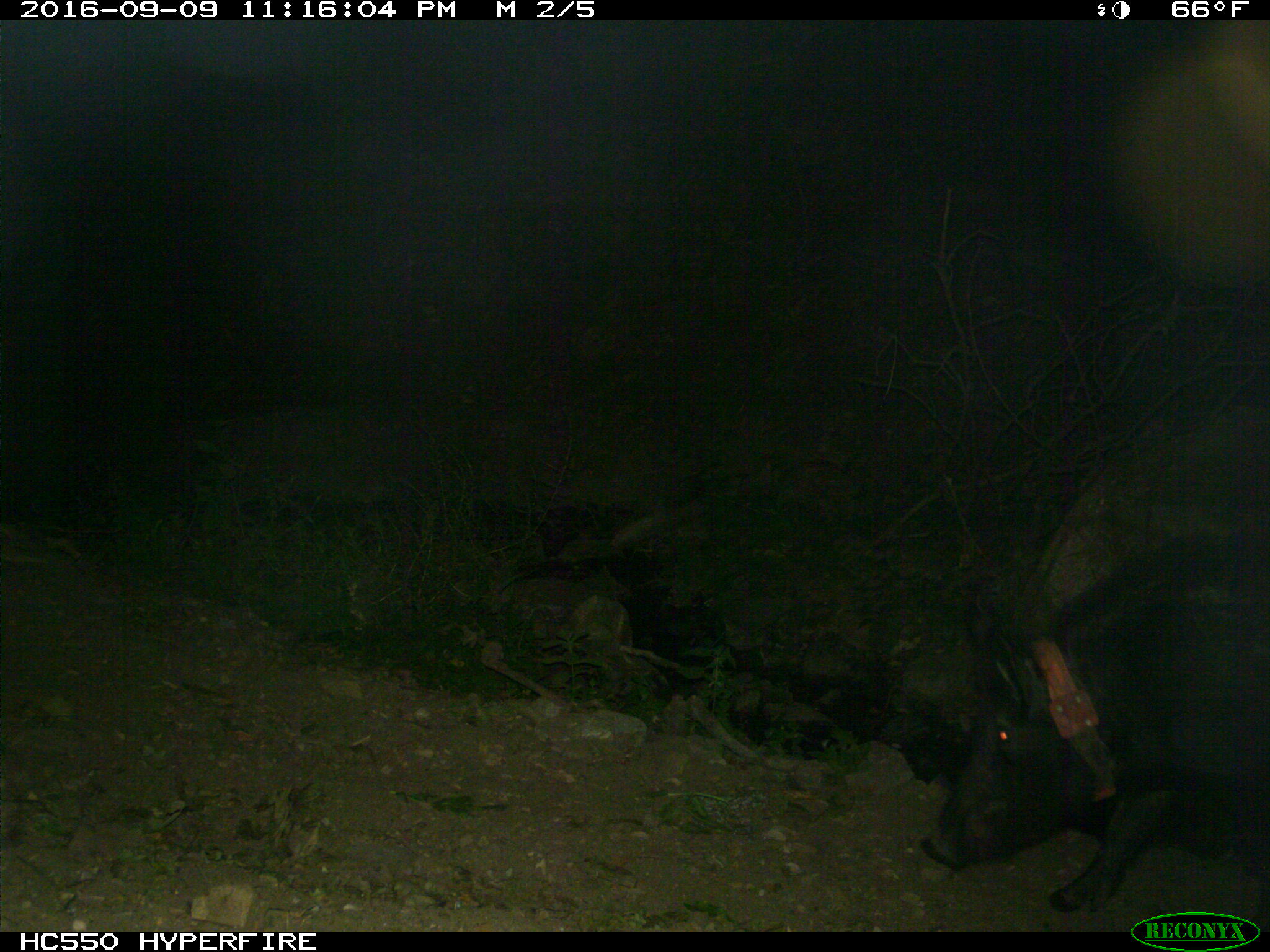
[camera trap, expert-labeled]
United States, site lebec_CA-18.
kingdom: Animalia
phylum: Chordata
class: Mammalia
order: Artiodactyla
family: Suidae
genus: Sus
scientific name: Sus scrofa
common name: wild boar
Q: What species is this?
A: Sus scrofa (wild boar).